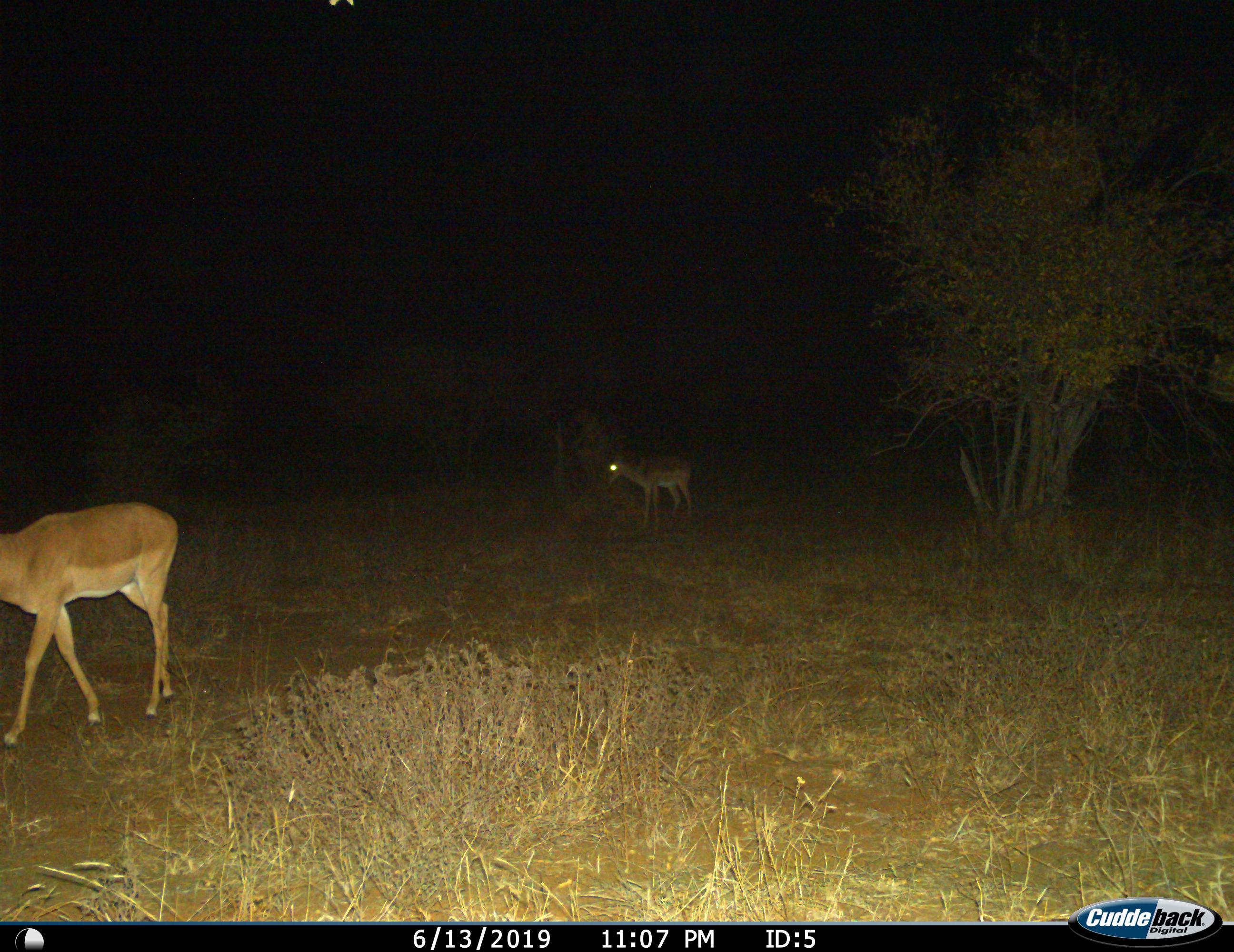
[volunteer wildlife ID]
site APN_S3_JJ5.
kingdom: Animalia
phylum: Chordata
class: Mammalia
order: Artiodactyla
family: Bovidae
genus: Aepyceros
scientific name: Aepyceros melampus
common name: impala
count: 2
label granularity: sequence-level